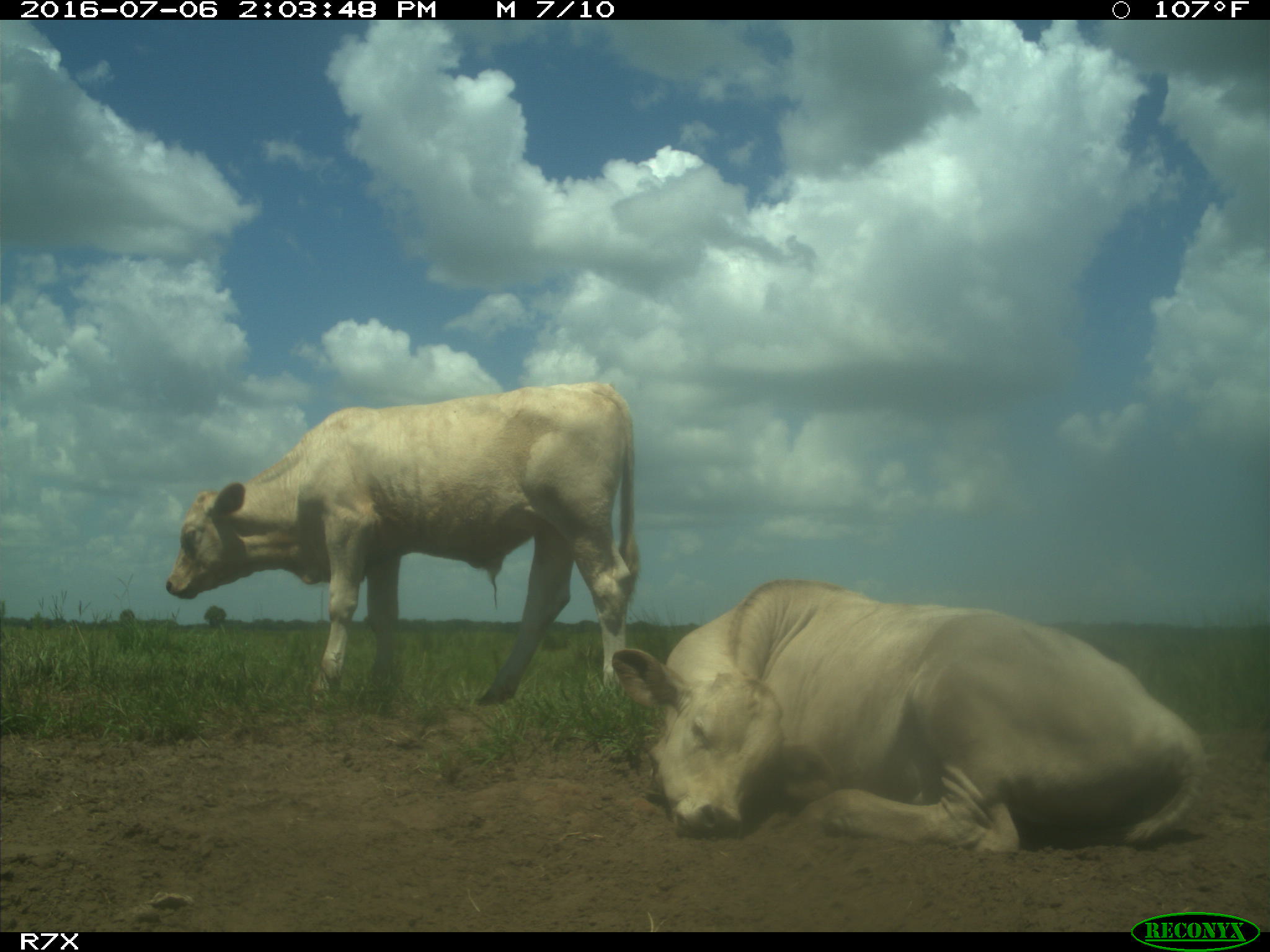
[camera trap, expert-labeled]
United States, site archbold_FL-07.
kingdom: Animalia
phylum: Chordata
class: Mammalia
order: Artiodactyla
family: Bovidae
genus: Bos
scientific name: Bos taurus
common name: domestic cow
Bos taurus (domestic cow).